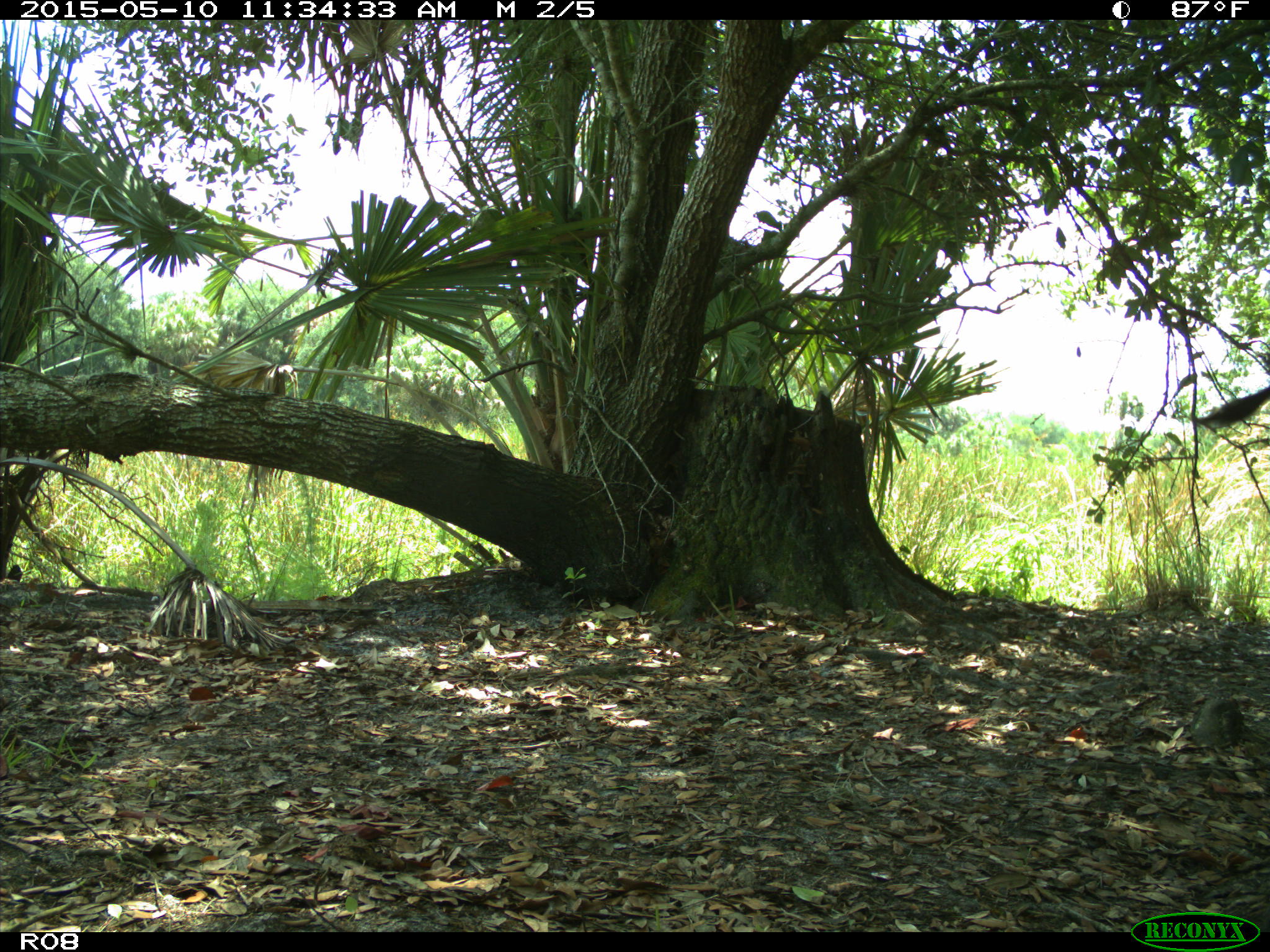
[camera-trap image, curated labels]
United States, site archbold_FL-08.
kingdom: Animalia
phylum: Chordata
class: Mammalia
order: Artiodactyla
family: Bovidae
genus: Bos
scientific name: Bos taurus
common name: domestic cow